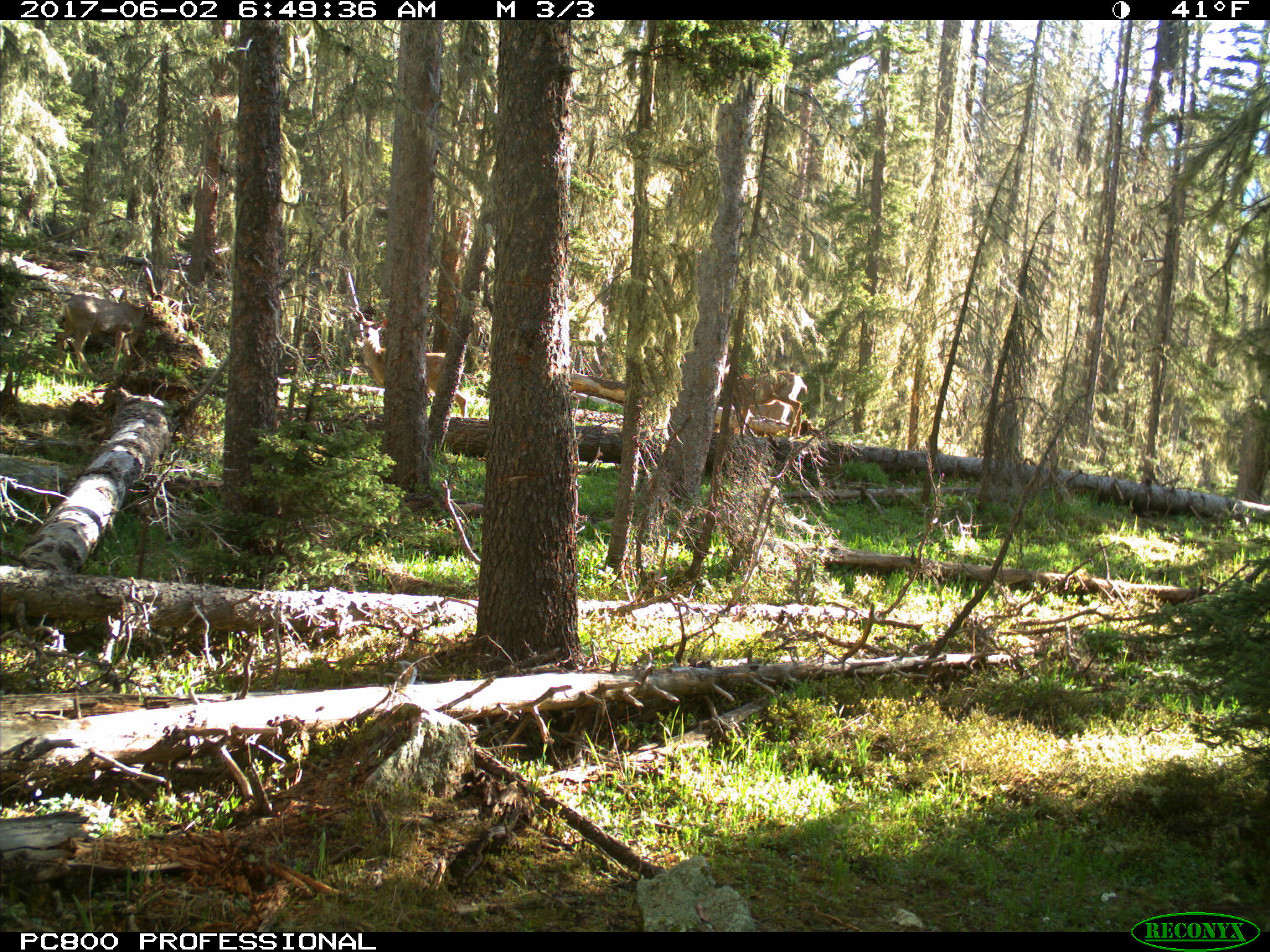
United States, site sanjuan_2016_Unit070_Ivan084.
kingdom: Animalia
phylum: Chordata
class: Mammalia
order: Artiodactyla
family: Cervidae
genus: Odocoileus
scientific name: Odocoileus hemionus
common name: mule deer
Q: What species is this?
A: Odocoileus hemionus (mule deer).